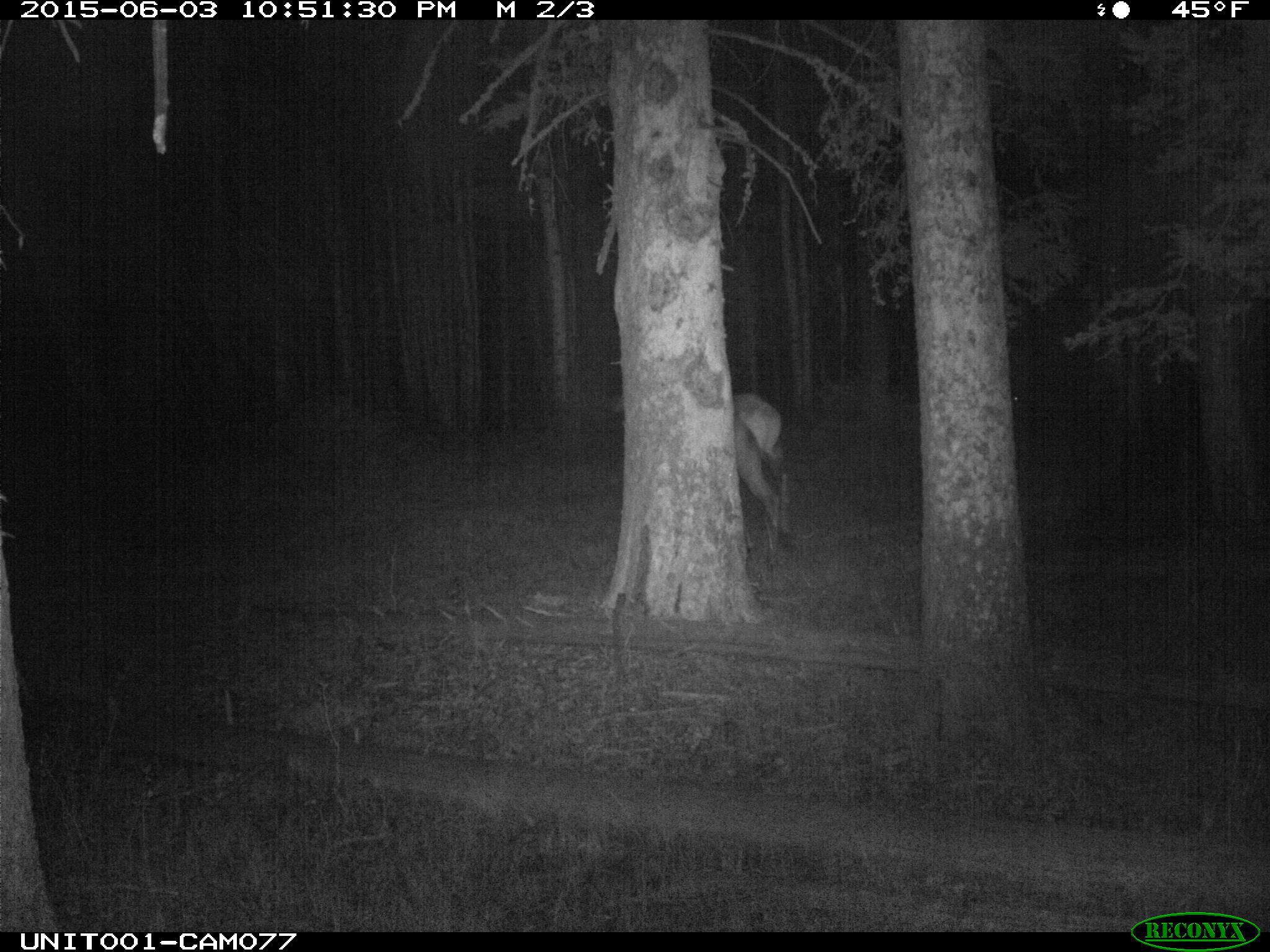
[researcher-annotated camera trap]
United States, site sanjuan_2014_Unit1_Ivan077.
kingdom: Animalia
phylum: Chordata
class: Mammalia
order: Artiodactyla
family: Cervidae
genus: Cervus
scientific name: Cervus elaphus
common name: red deer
Cervus elaphus (red deer).